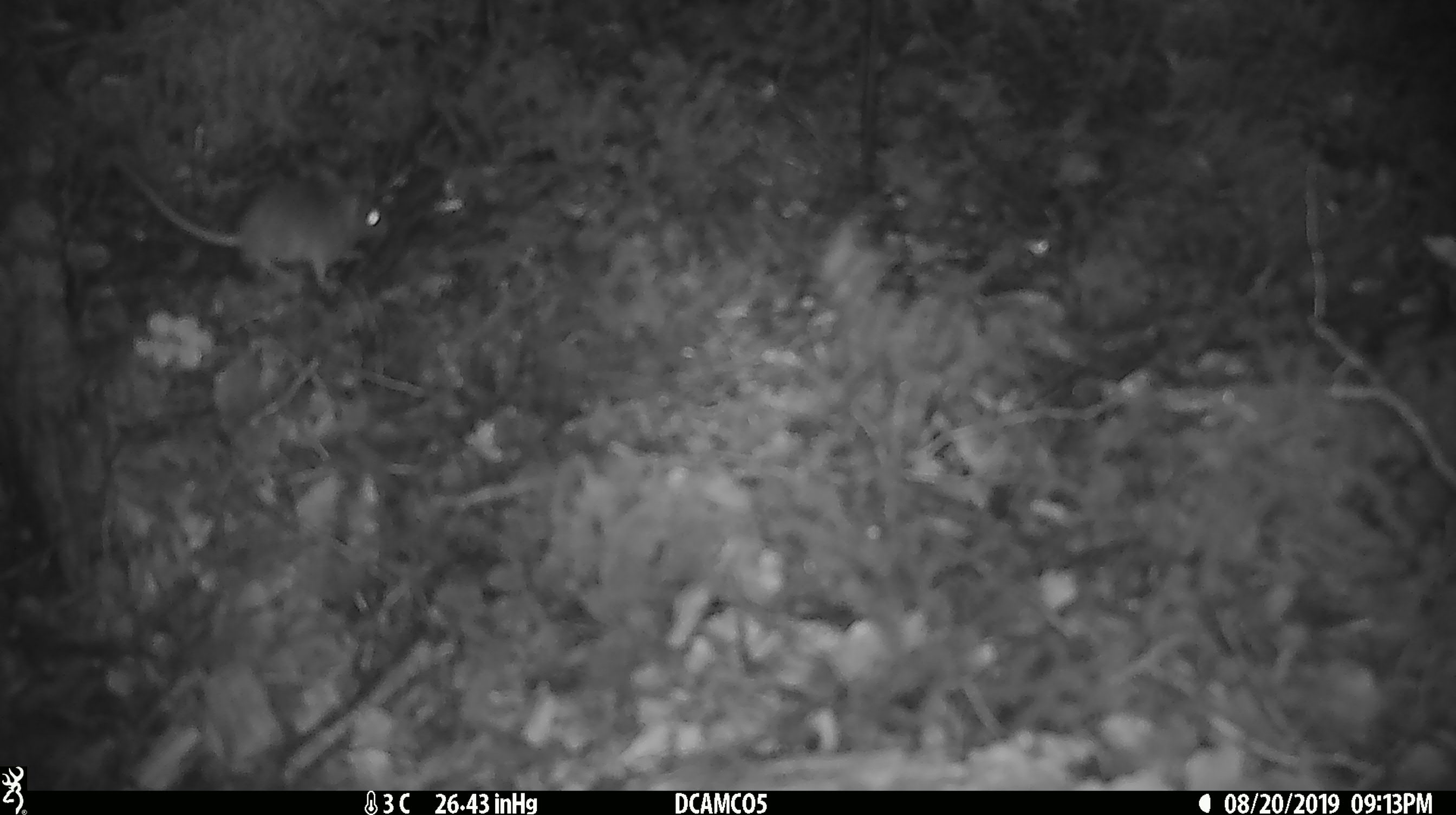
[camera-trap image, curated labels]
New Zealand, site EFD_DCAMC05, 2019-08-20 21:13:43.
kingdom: Animalia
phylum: Chordata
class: Mammalia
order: Rodentia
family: Muridae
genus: Mus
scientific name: Mus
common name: mouse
Mouse (Mus).